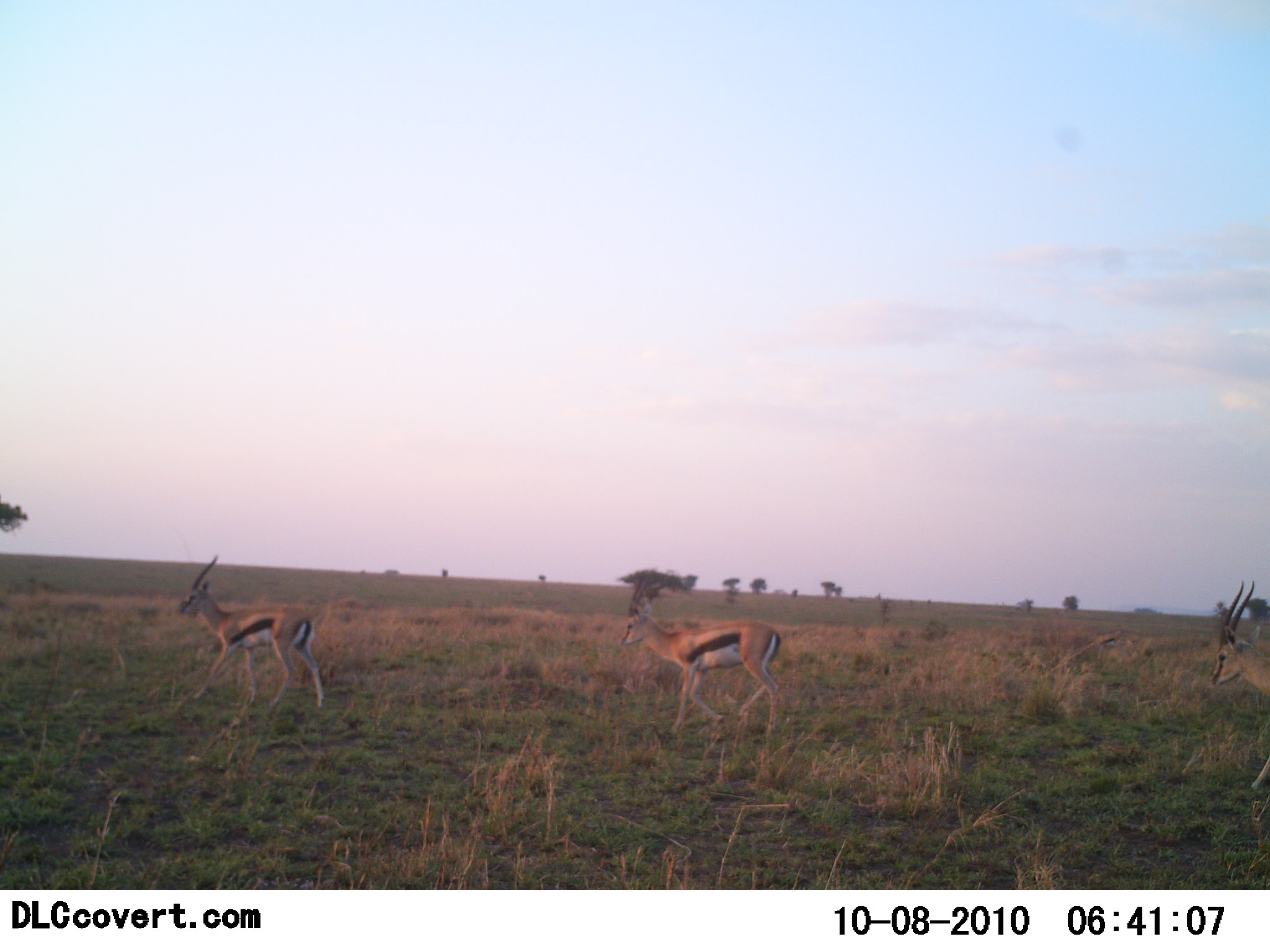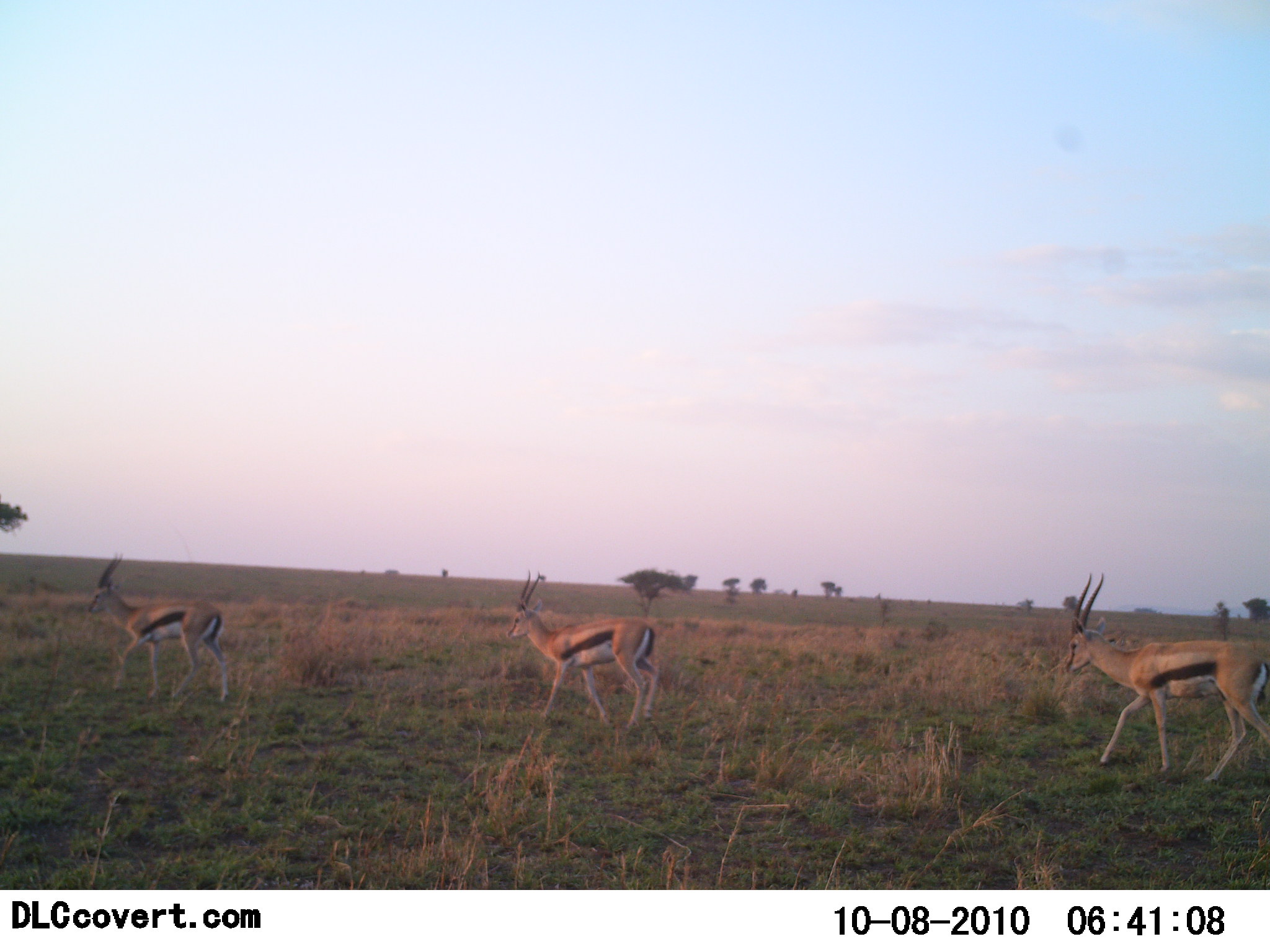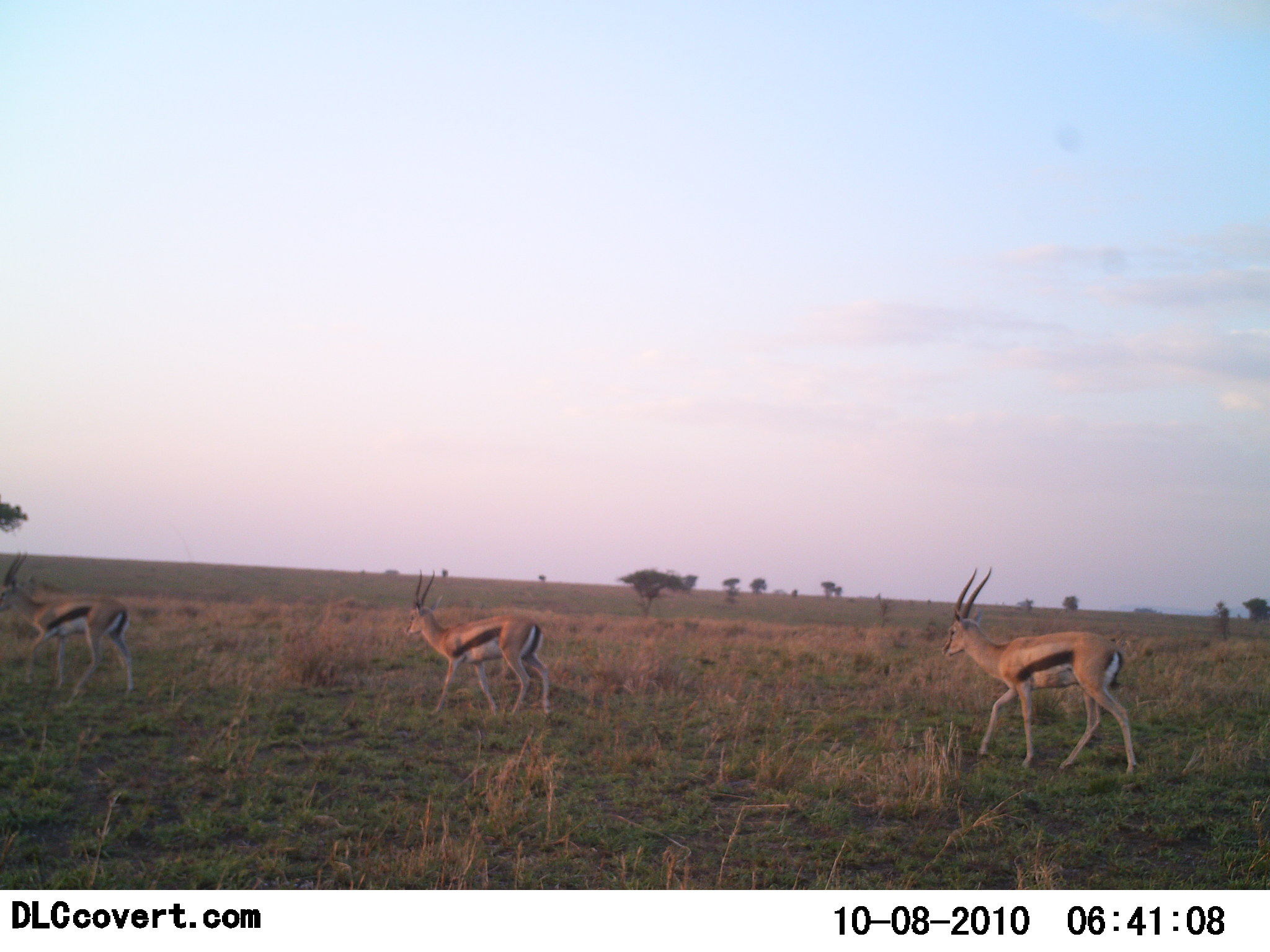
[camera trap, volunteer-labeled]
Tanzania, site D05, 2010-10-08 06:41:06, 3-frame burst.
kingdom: Animalia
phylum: Chordata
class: Mammalia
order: Artiodactyla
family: Bovidae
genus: Eudorcas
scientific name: Eudorcas thomsonii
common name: thomson's gazelle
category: gazellethomsons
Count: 3.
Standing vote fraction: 0%.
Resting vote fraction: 0%.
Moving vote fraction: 100%.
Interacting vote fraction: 0%.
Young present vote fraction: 0%.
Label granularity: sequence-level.